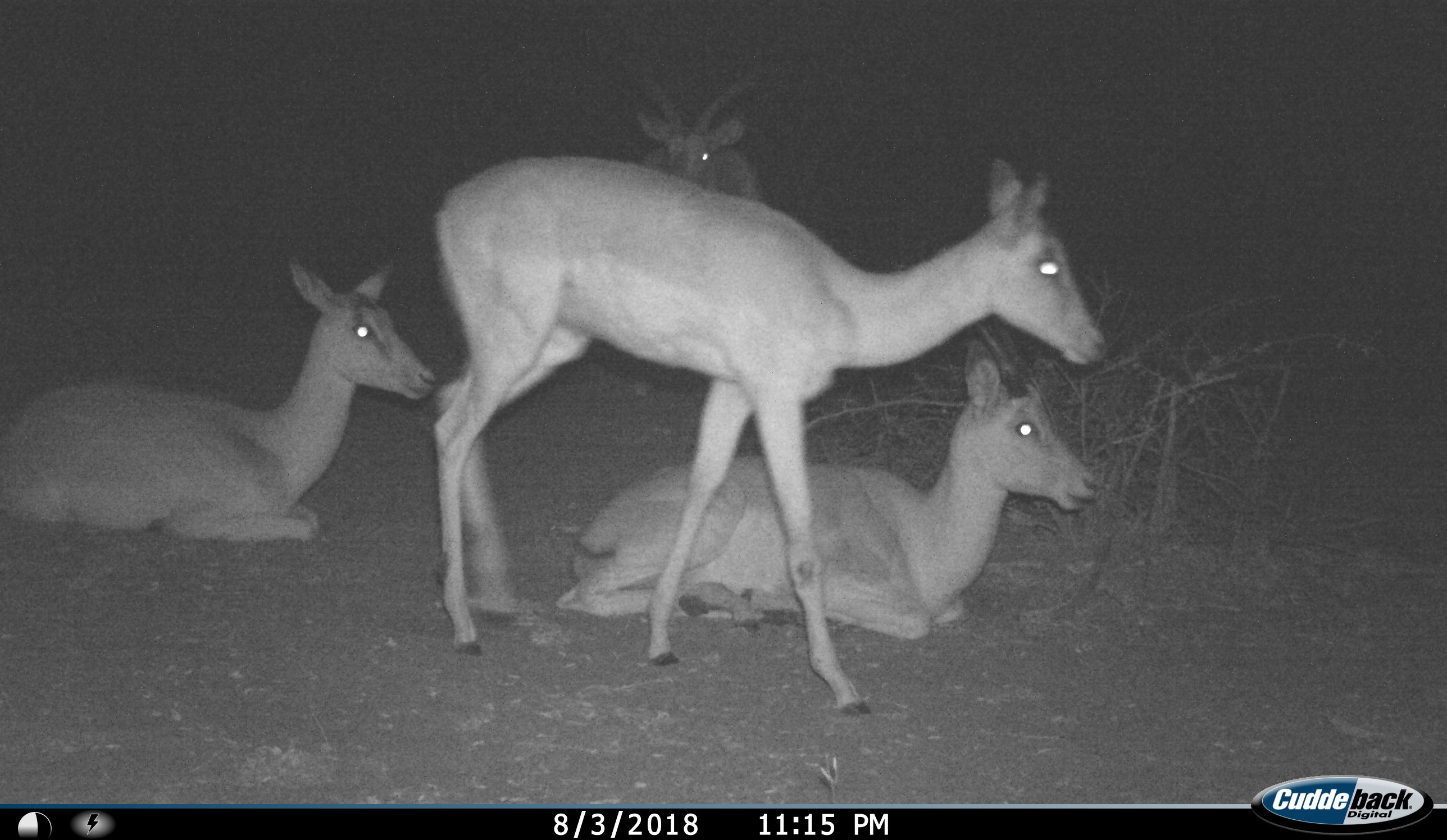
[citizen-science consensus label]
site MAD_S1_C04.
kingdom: Animalia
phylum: Chordata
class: Mammalia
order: Artiodactyla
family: Bovidae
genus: Aepyceros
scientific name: Aepyceros melampus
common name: impala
Impala (Aepyceros melampus), count 4. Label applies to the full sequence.